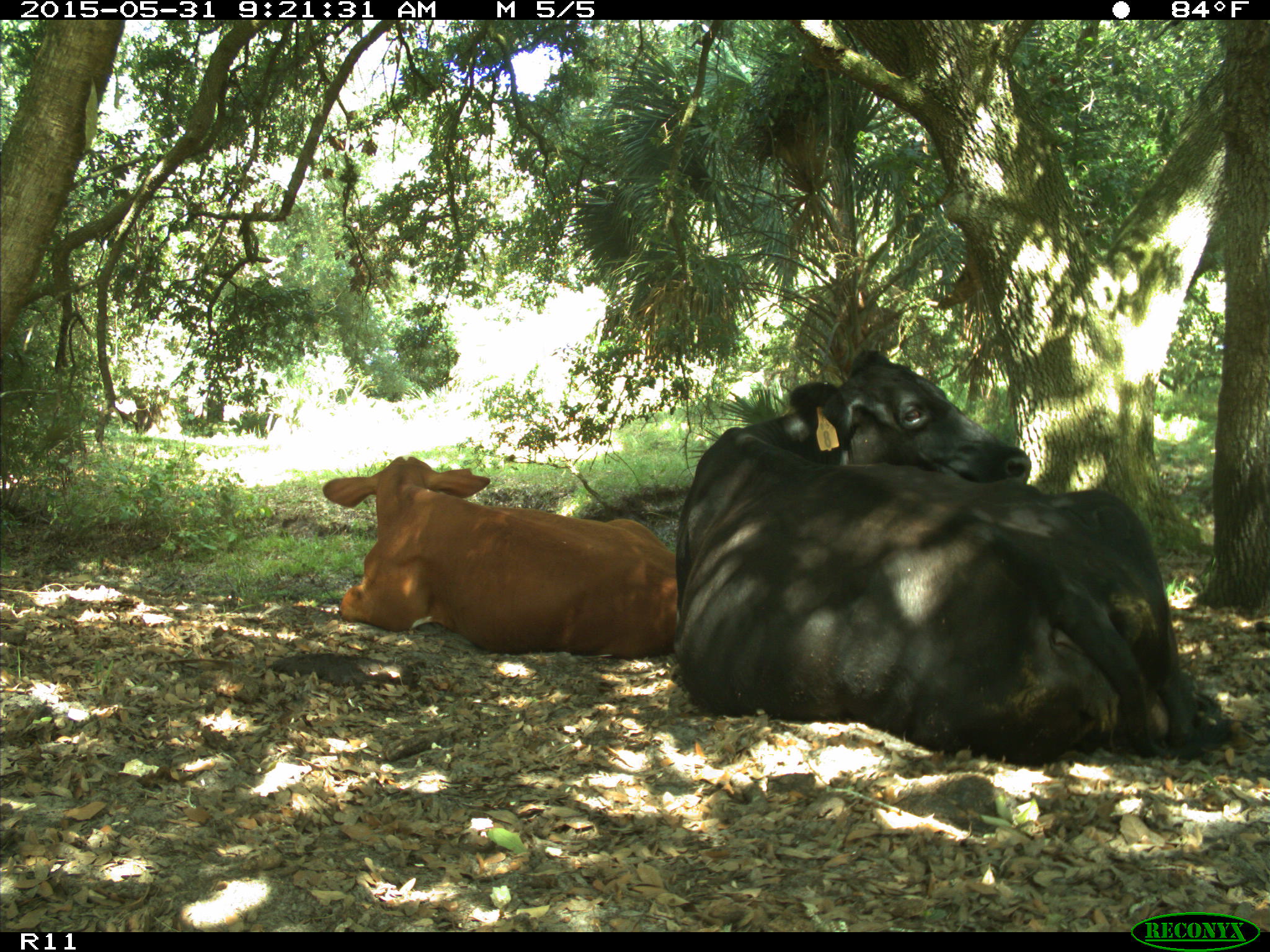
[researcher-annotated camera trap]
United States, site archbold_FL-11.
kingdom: Animalia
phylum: Chordata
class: Mammalia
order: Artiodactyla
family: Bovidae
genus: Bos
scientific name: Bos taurus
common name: domestic cow